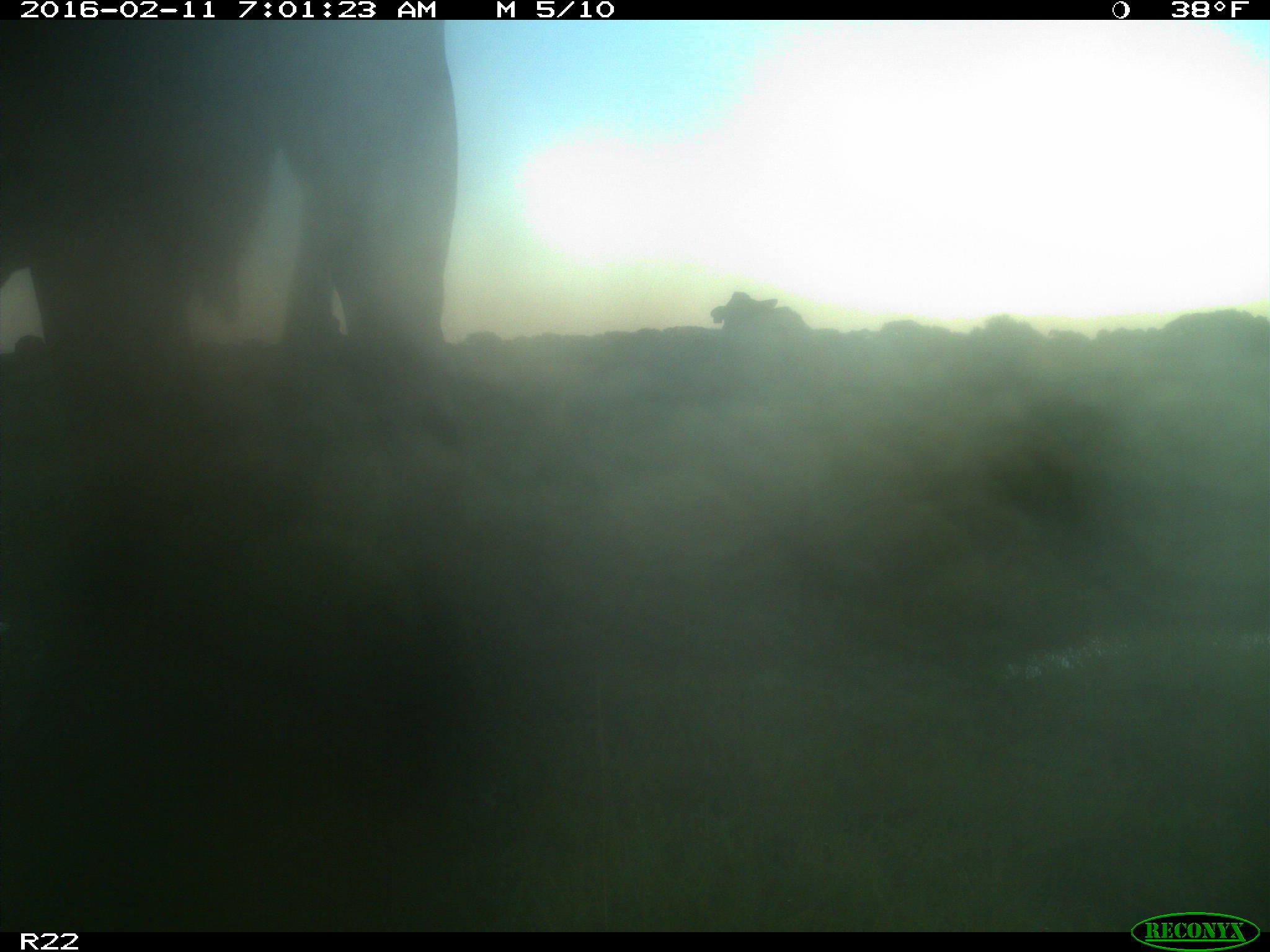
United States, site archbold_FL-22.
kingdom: Animalia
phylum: Chordata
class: Mammalia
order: Artiodactyla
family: Bovidae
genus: Bos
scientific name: Bos taurus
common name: domestic cow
Bos taurus (domestic cow).